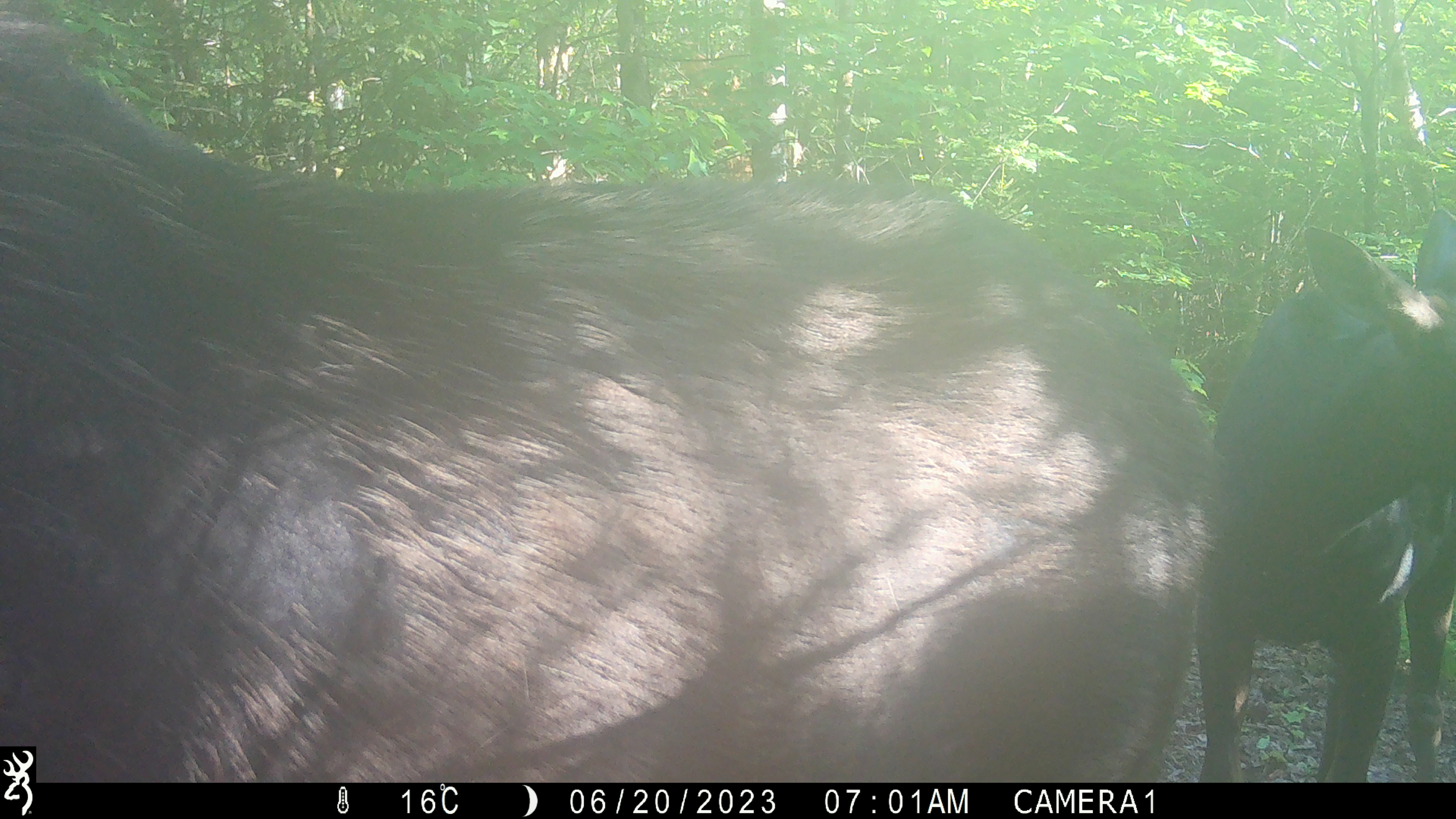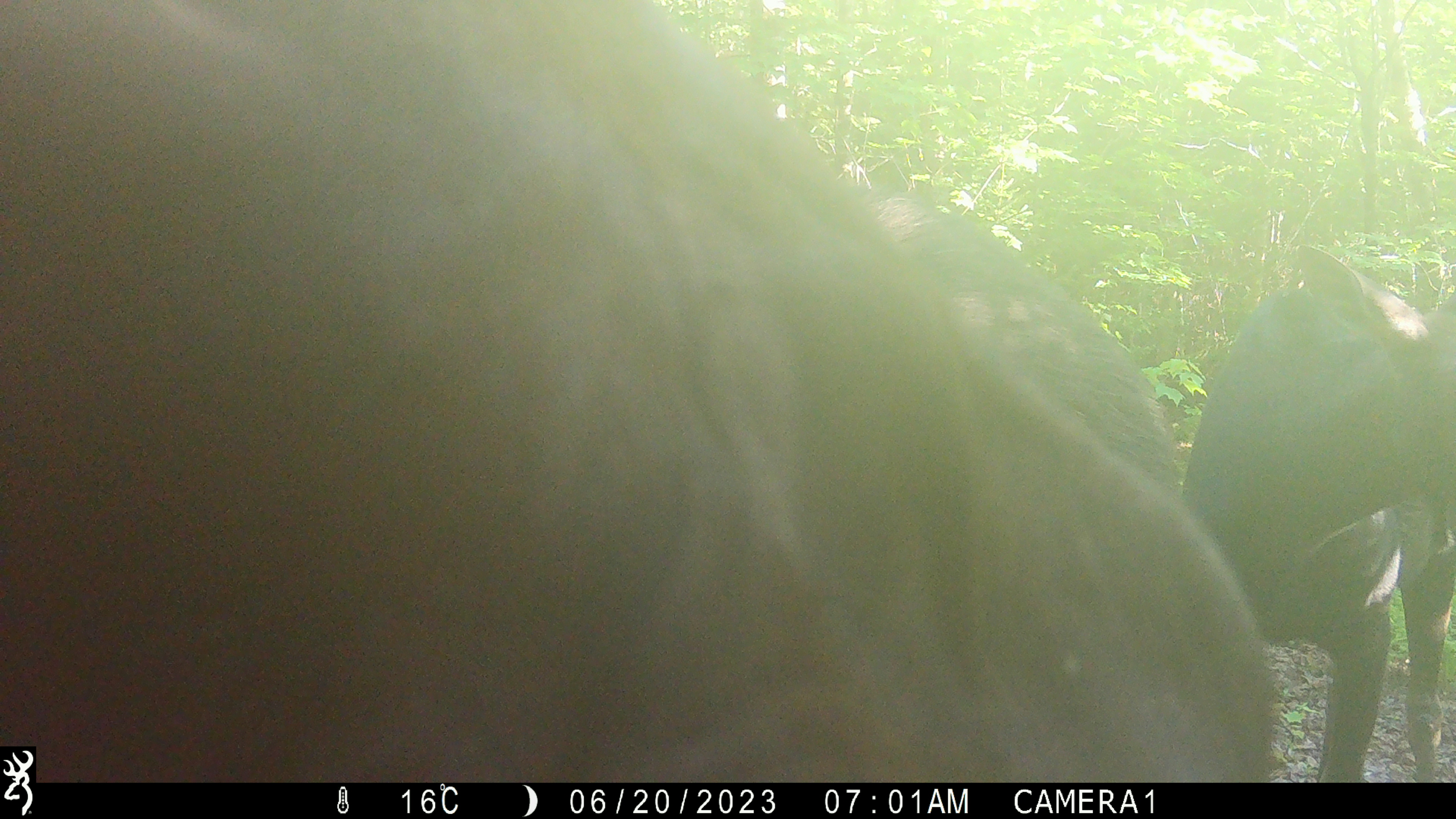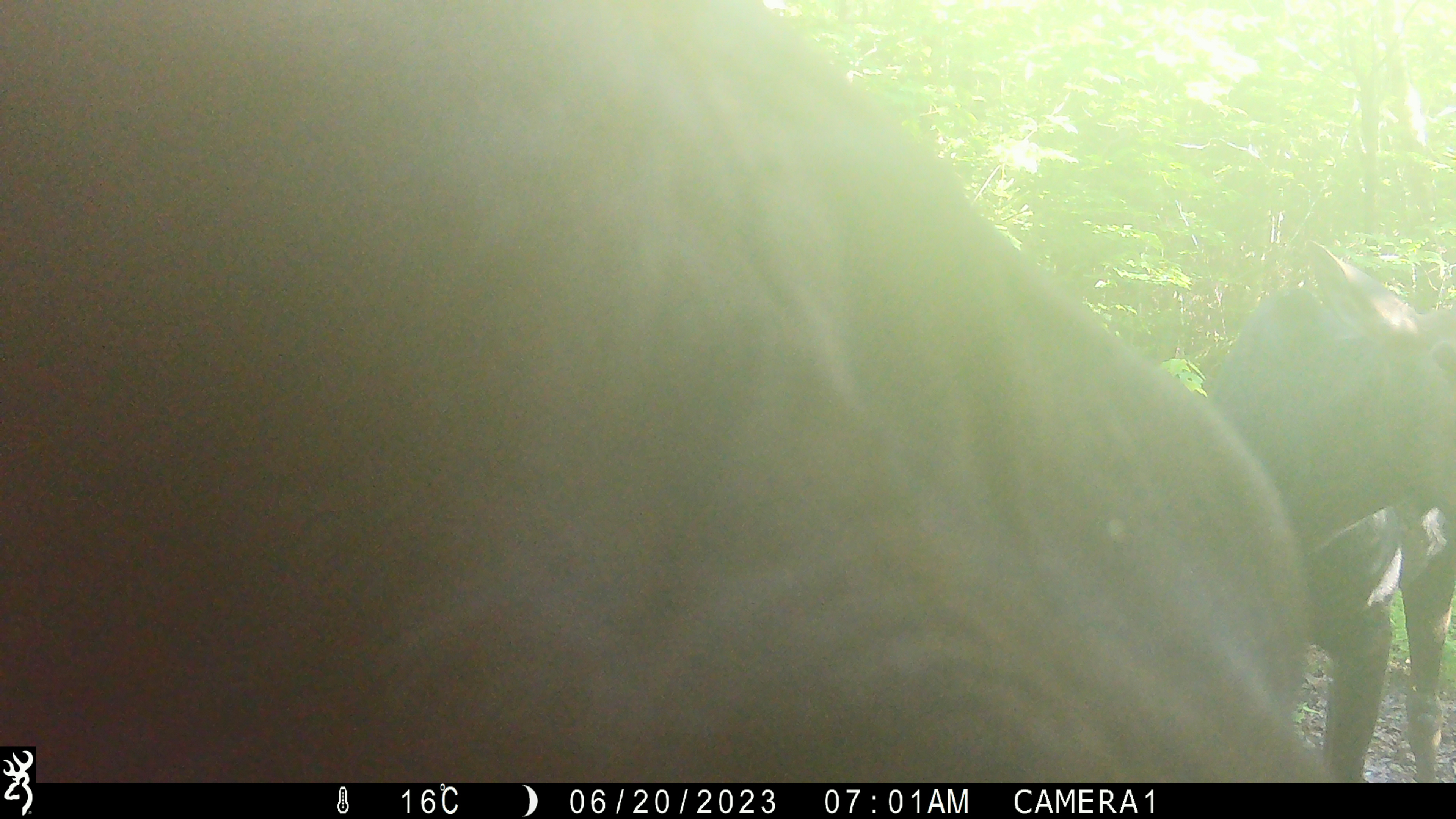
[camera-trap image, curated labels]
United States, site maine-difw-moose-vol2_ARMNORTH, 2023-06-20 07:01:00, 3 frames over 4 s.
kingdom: Animalia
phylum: Chordata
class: Mammalia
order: Artiodactyla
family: Cervidae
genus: Alces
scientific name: Alces alces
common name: moose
Moose (Alces alces).